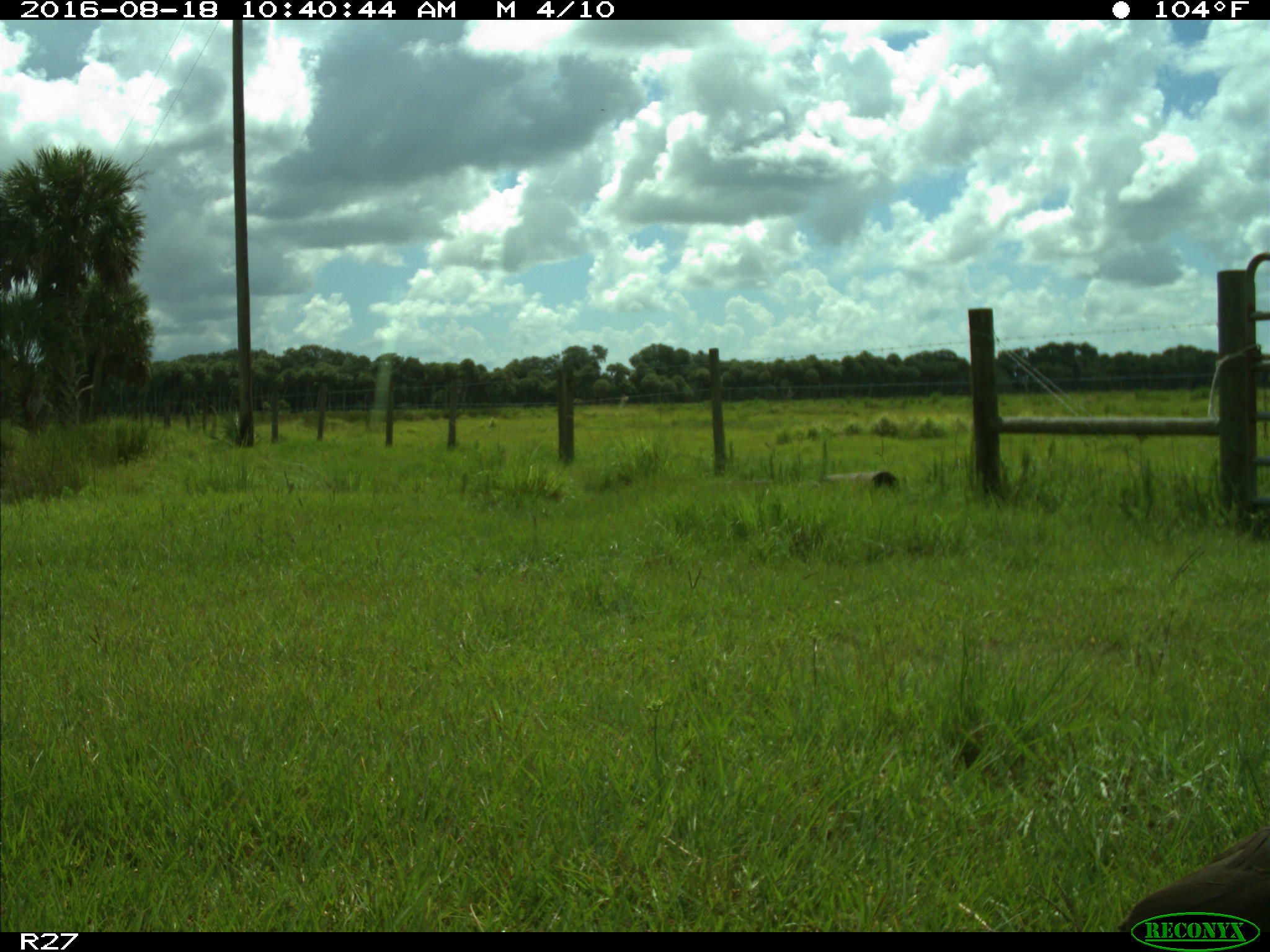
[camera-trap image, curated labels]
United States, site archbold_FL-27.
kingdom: Animalia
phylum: Chordata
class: Aves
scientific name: Aves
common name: birds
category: unidentified bird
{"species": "unidentified bird (birds) (Aves)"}